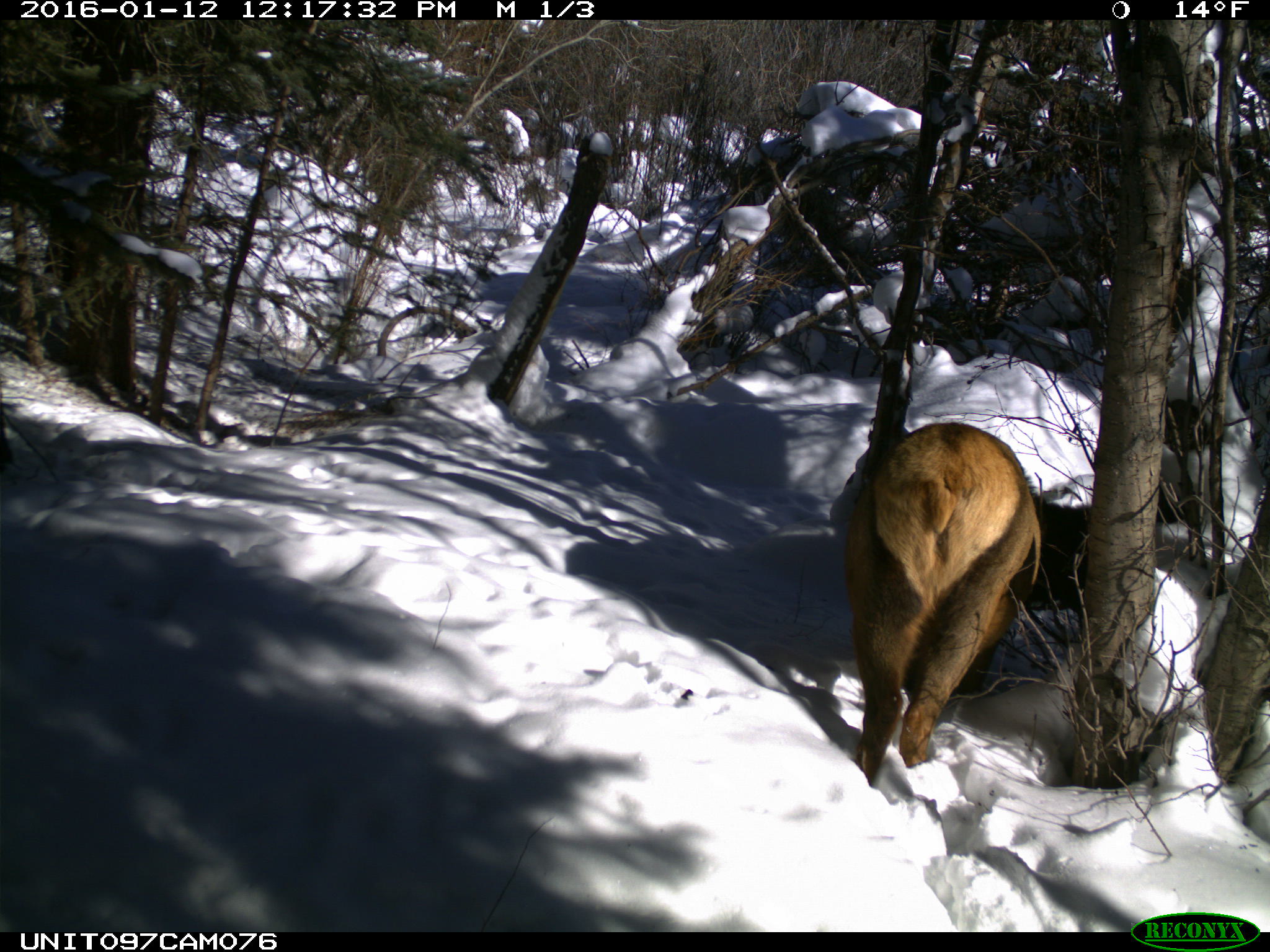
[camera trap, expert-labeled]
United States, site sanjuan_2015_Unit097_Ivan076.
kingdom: Animalia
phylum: Chordata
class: Mammalia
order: Artiodactyla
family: Cervidae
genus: Cervus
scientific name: Cervus elaphus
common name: red deer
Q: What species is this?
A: Cervus elaphus (red deer).